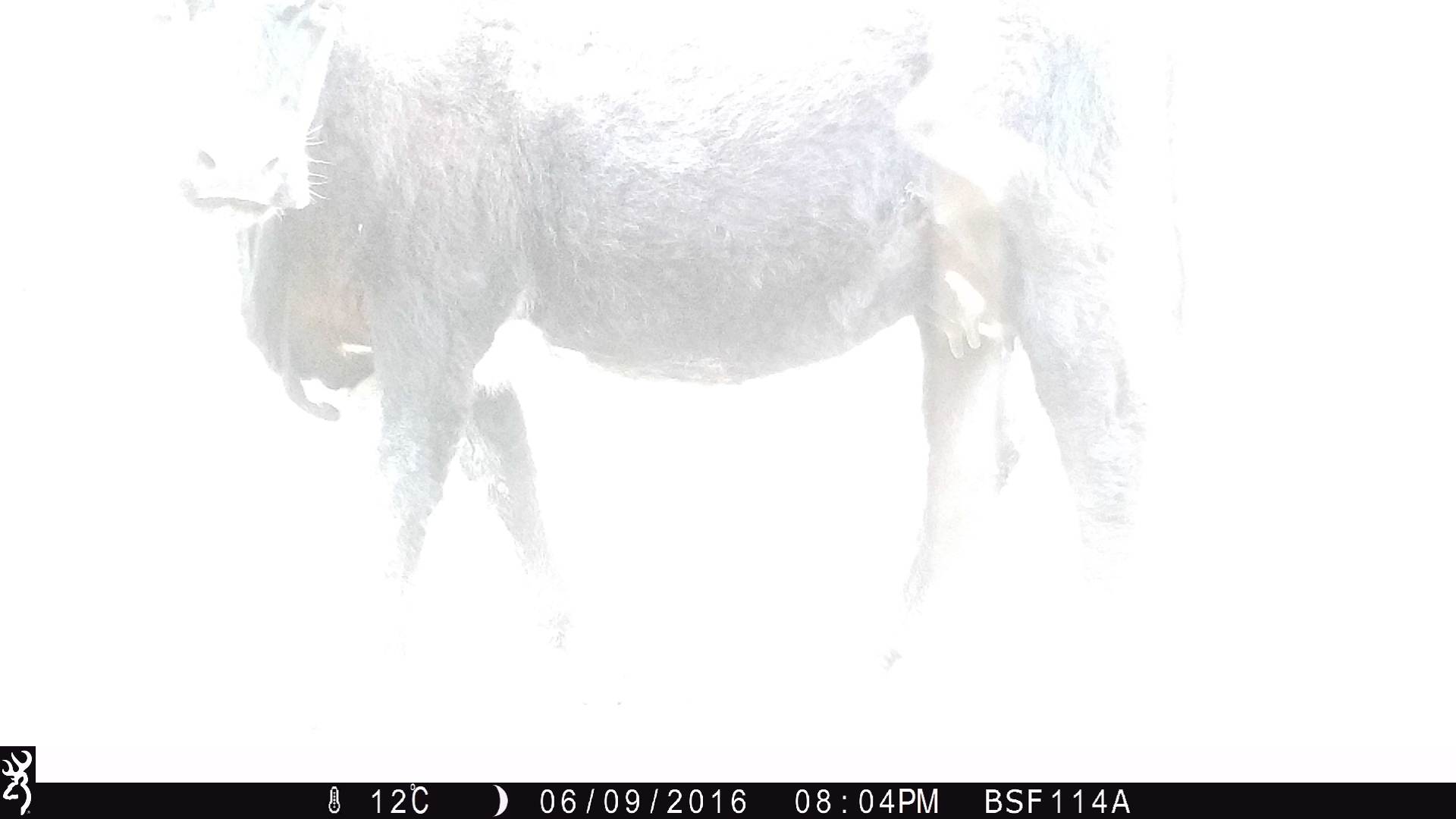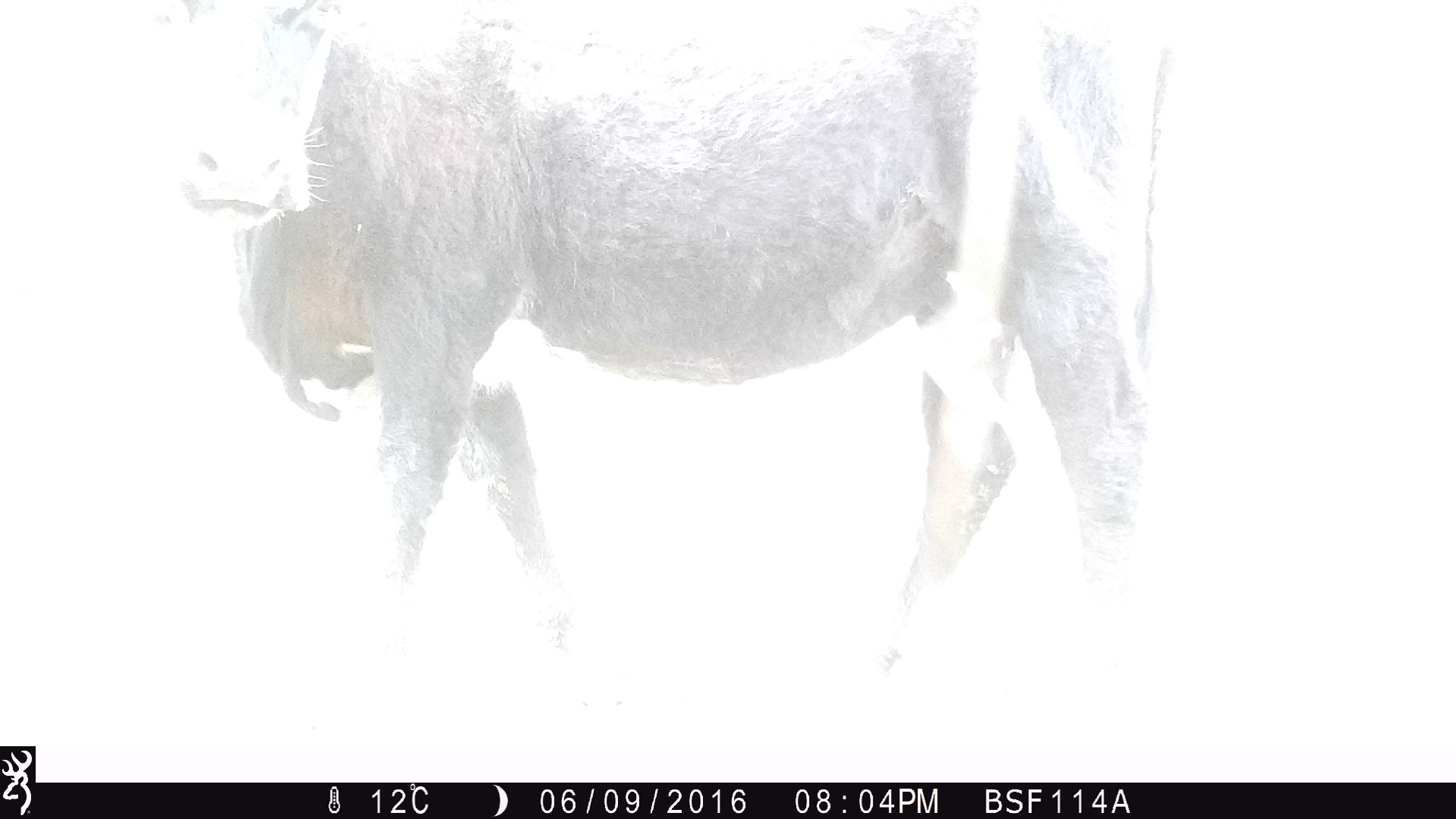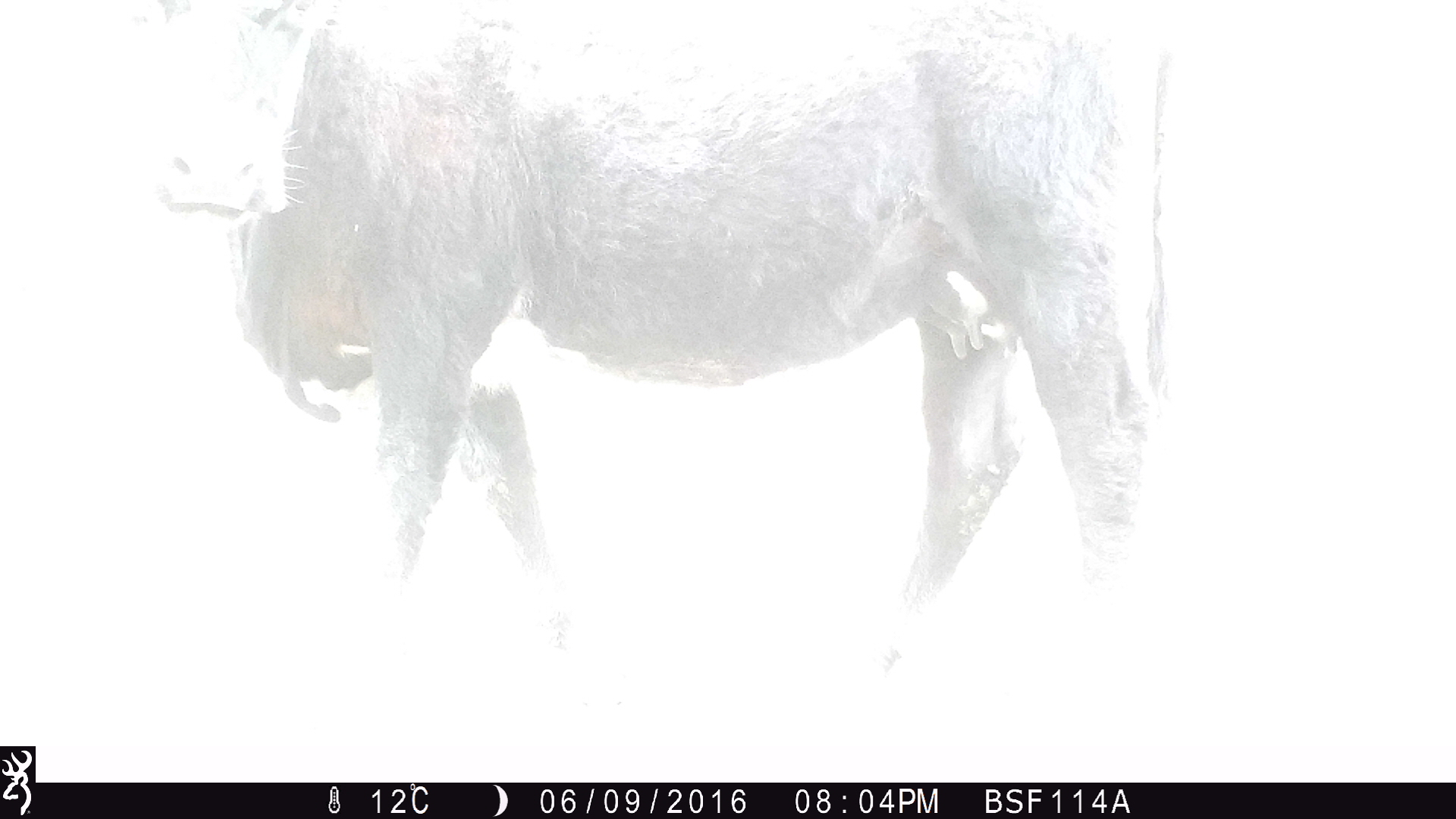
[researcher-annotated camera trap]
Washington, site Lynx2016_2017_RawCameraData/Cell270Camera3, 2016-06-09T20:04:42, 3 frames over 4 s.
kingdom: Animalia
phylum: Chordata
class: Mammalia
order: Artiodactyla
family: Bovidae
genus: Bos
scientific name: Bos taurus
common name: domestic cattle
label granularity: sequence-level